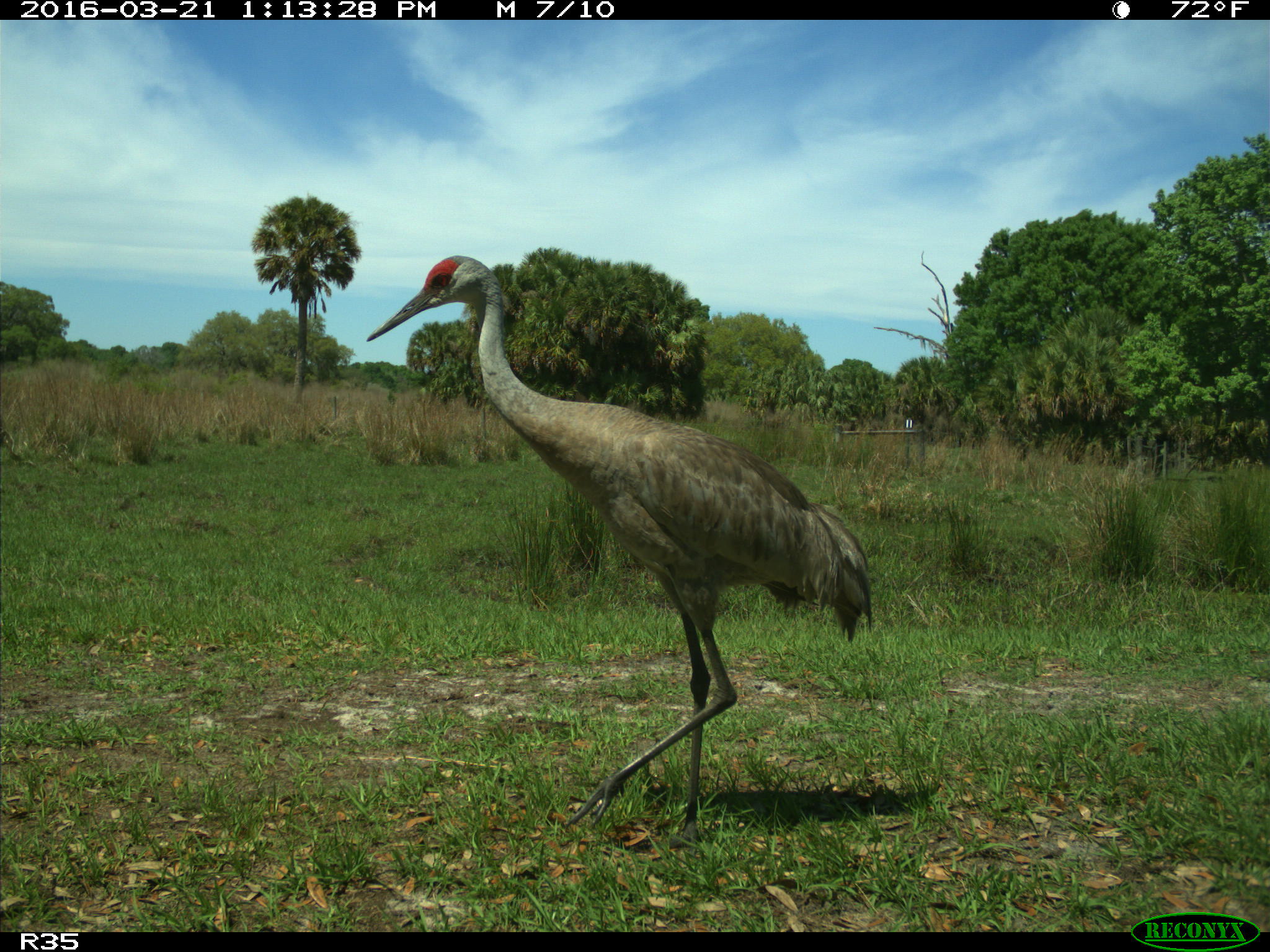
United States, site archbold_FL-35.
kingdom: Animalia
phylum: Chordata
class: Aves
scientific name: Aves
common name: birds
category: unidentified bird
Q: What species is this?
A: Unidentified bird (birds) (Aves).